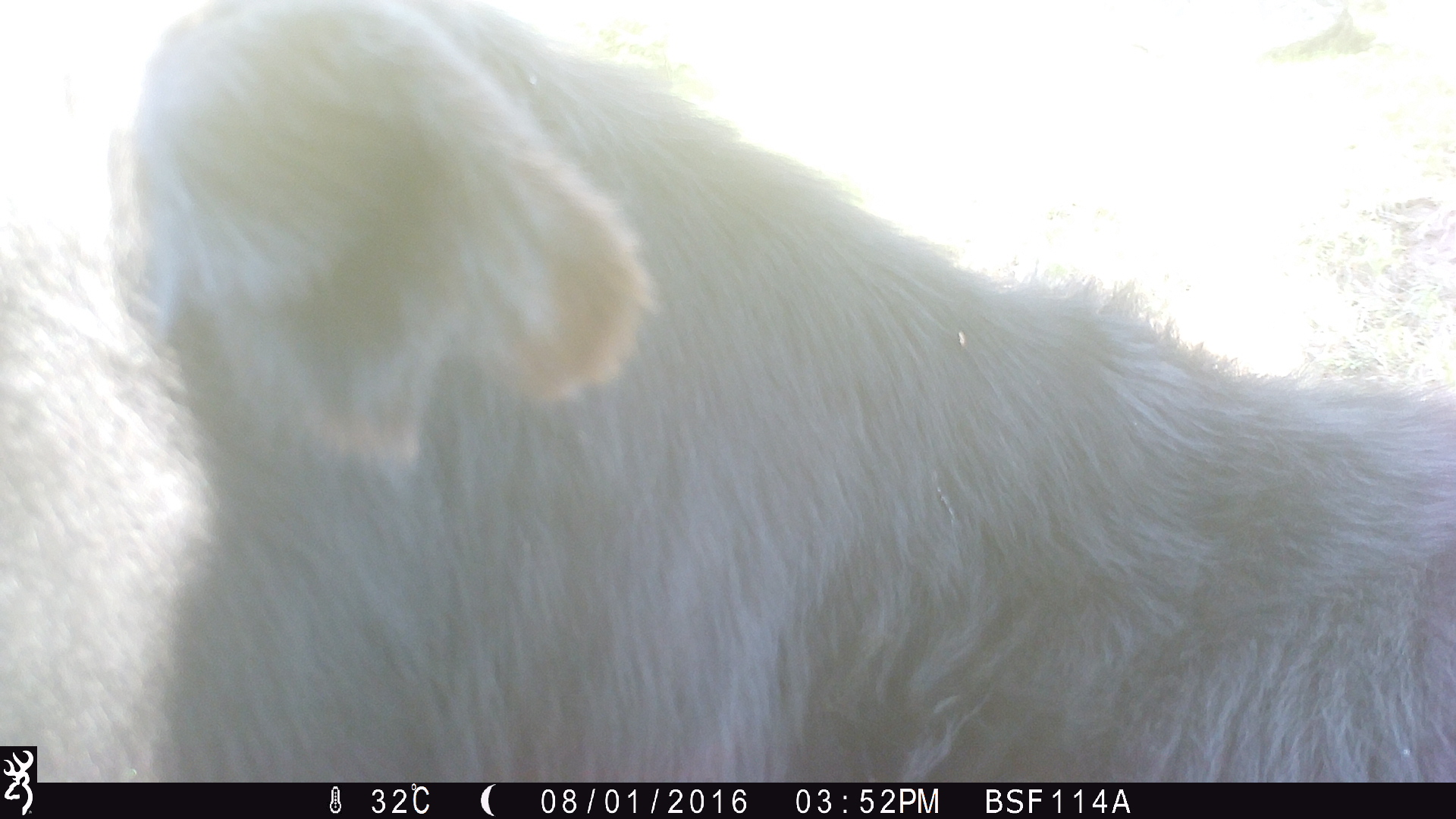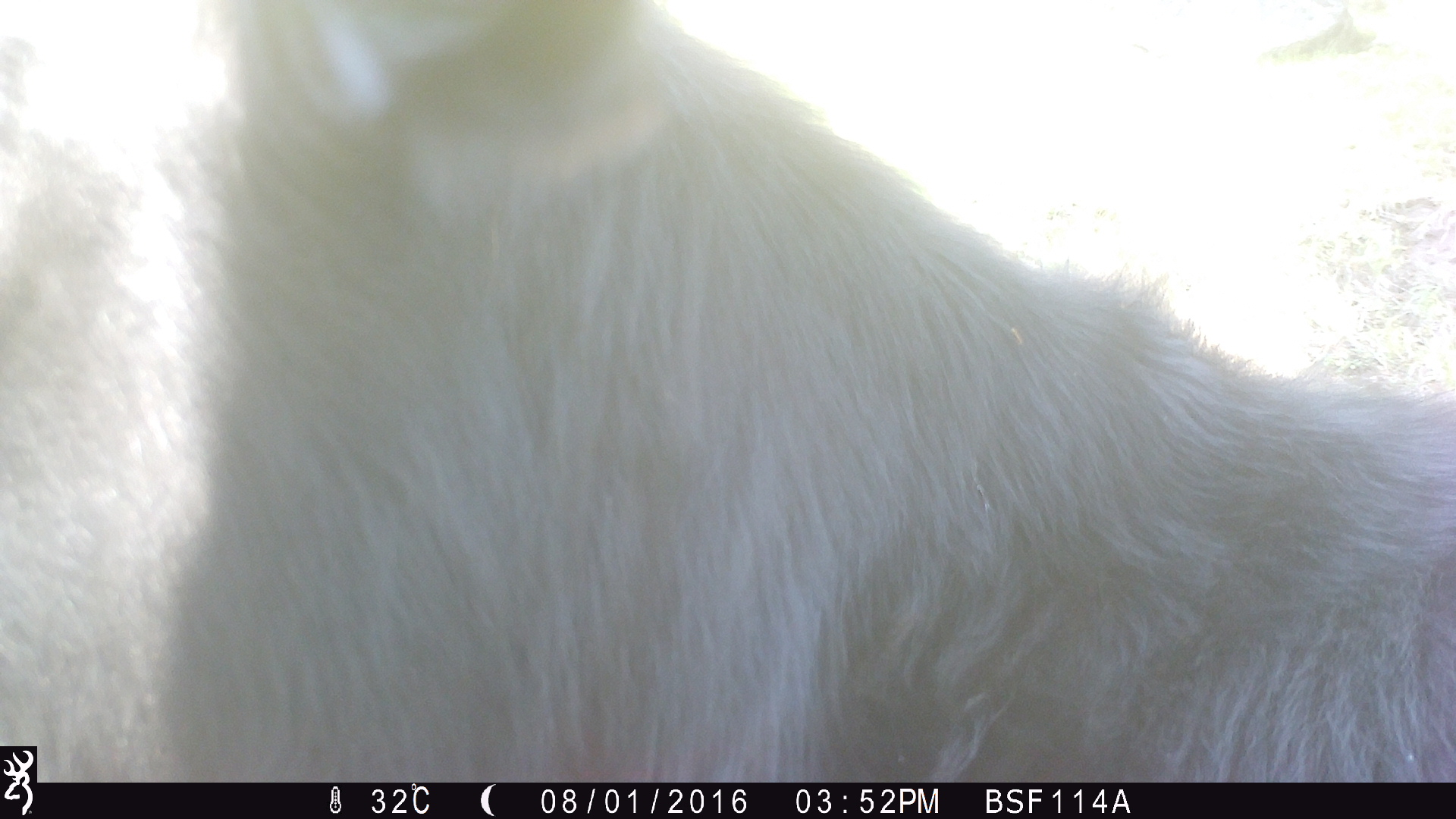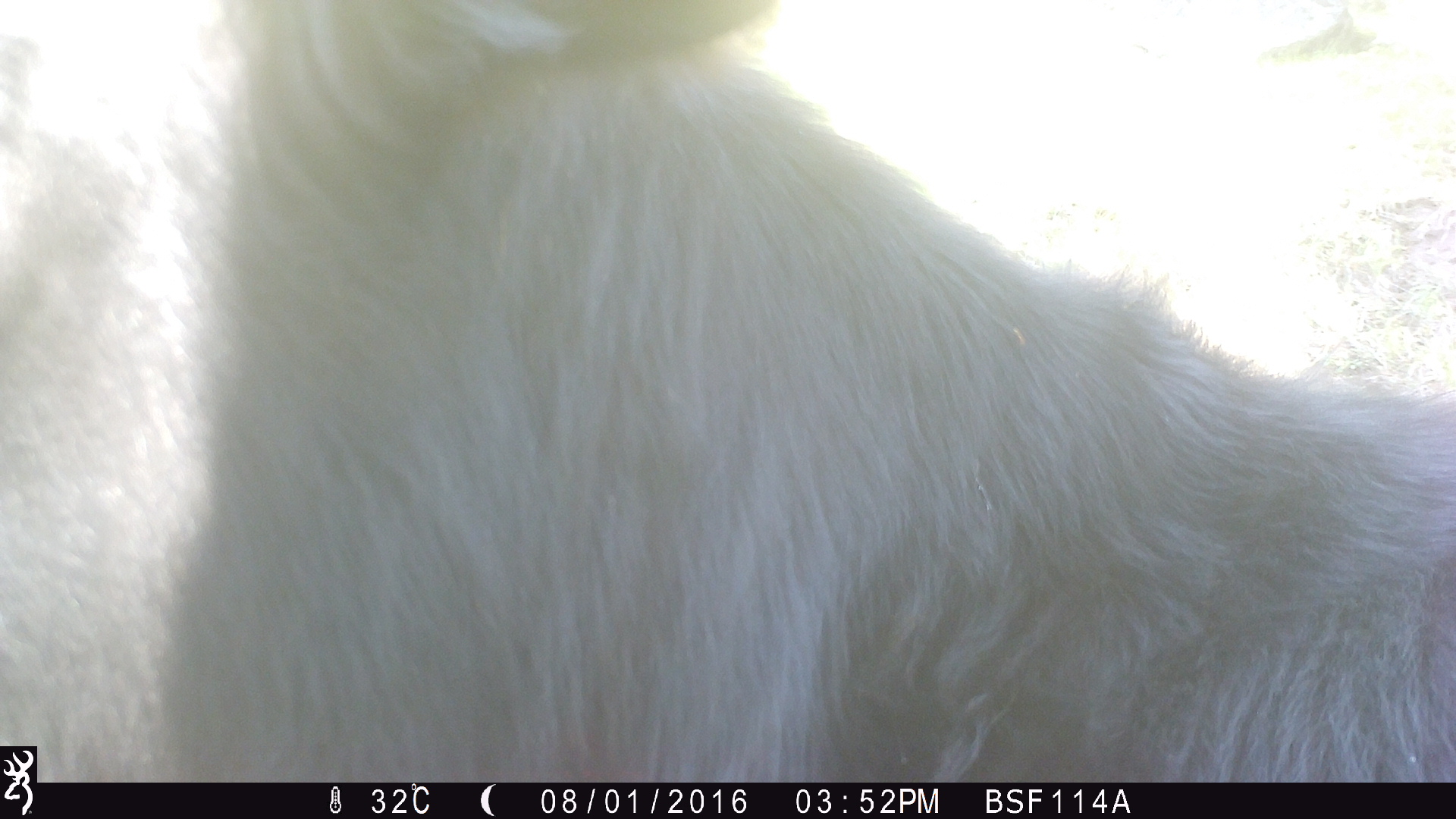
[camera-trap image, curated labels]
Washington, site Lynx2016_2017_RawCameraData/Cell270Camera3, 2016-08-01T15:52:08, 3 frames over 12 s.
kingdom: Animalia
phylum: Chordata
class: Mammalia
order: Artiodactyla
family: Bovidae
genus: Bos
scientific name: Bos taurus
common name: domestic cattle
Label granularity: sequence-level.